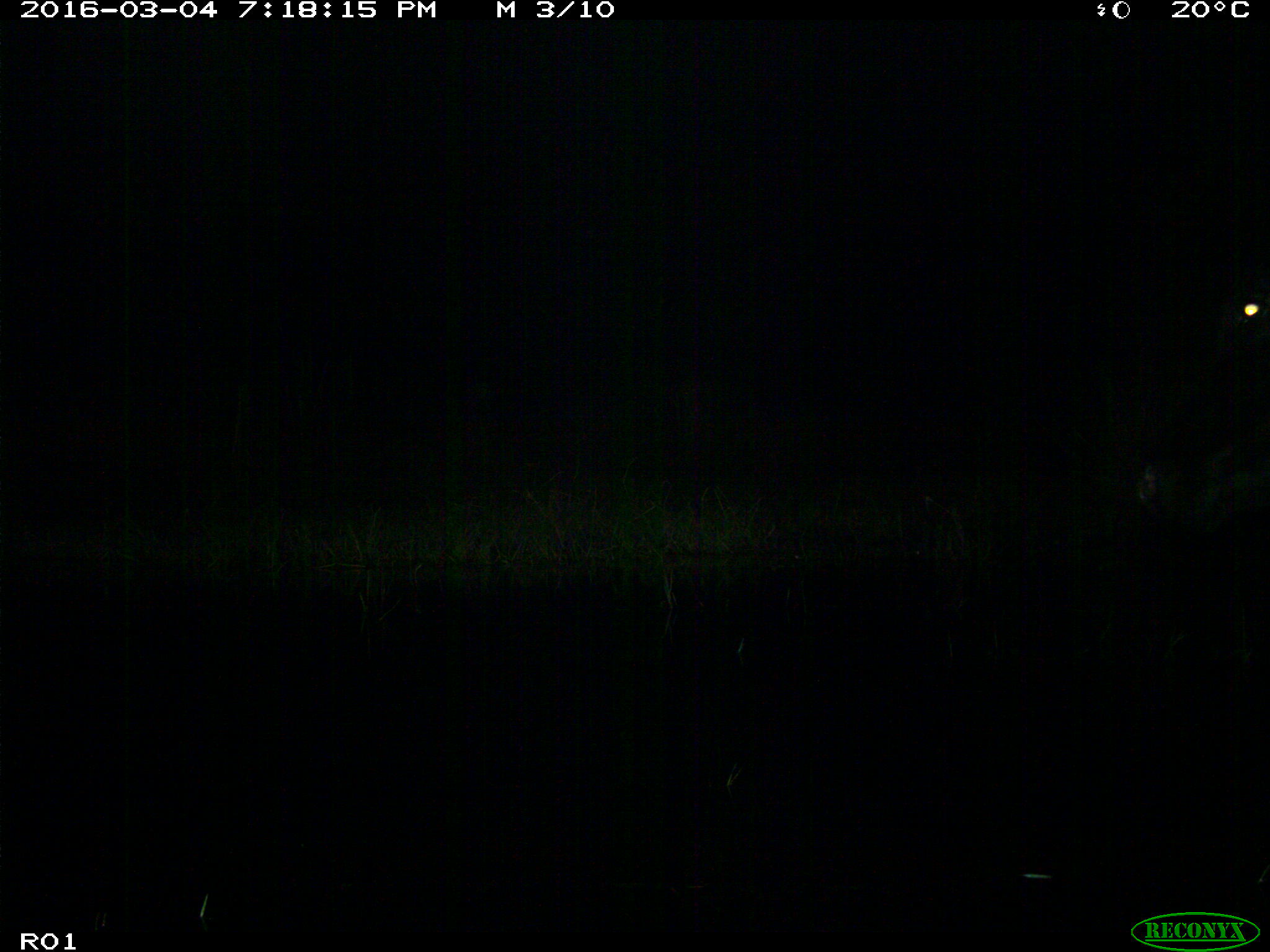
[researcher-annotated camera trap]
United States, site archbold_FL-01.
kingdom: Animalia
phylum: Chordata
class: Mammalia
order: Artiodactyla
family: Bovidae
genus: Bos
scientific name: Bos taurus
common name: domestic cow